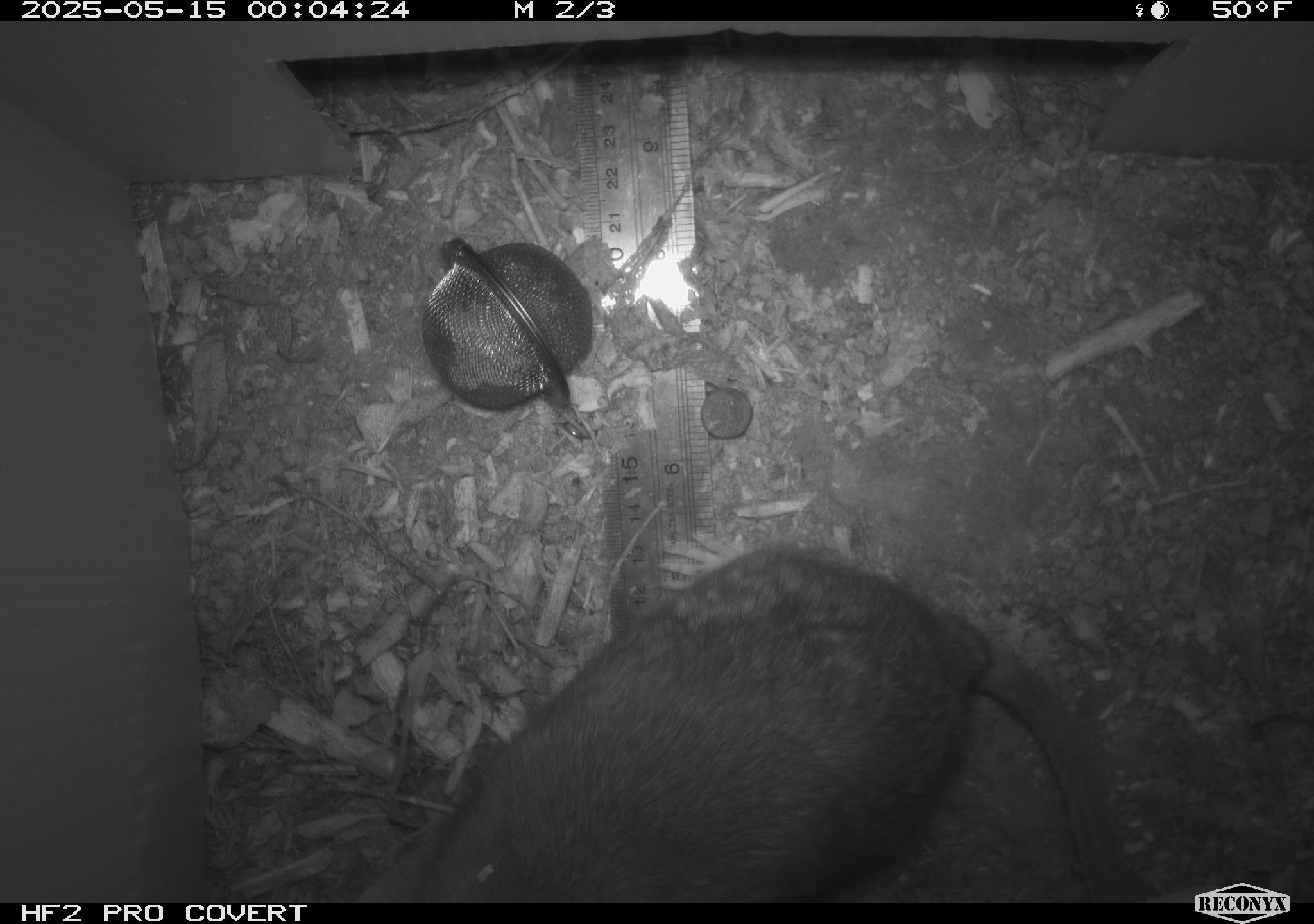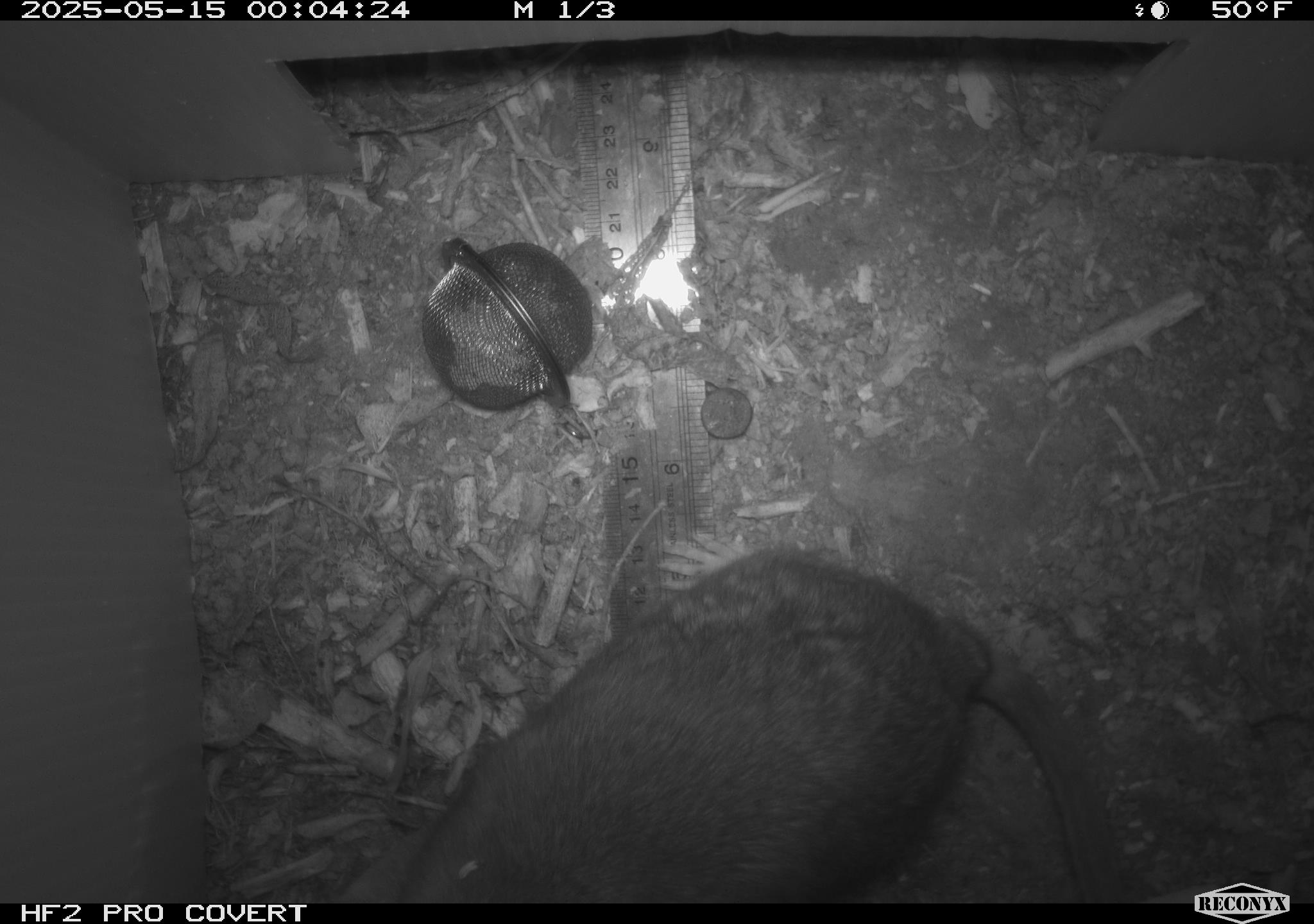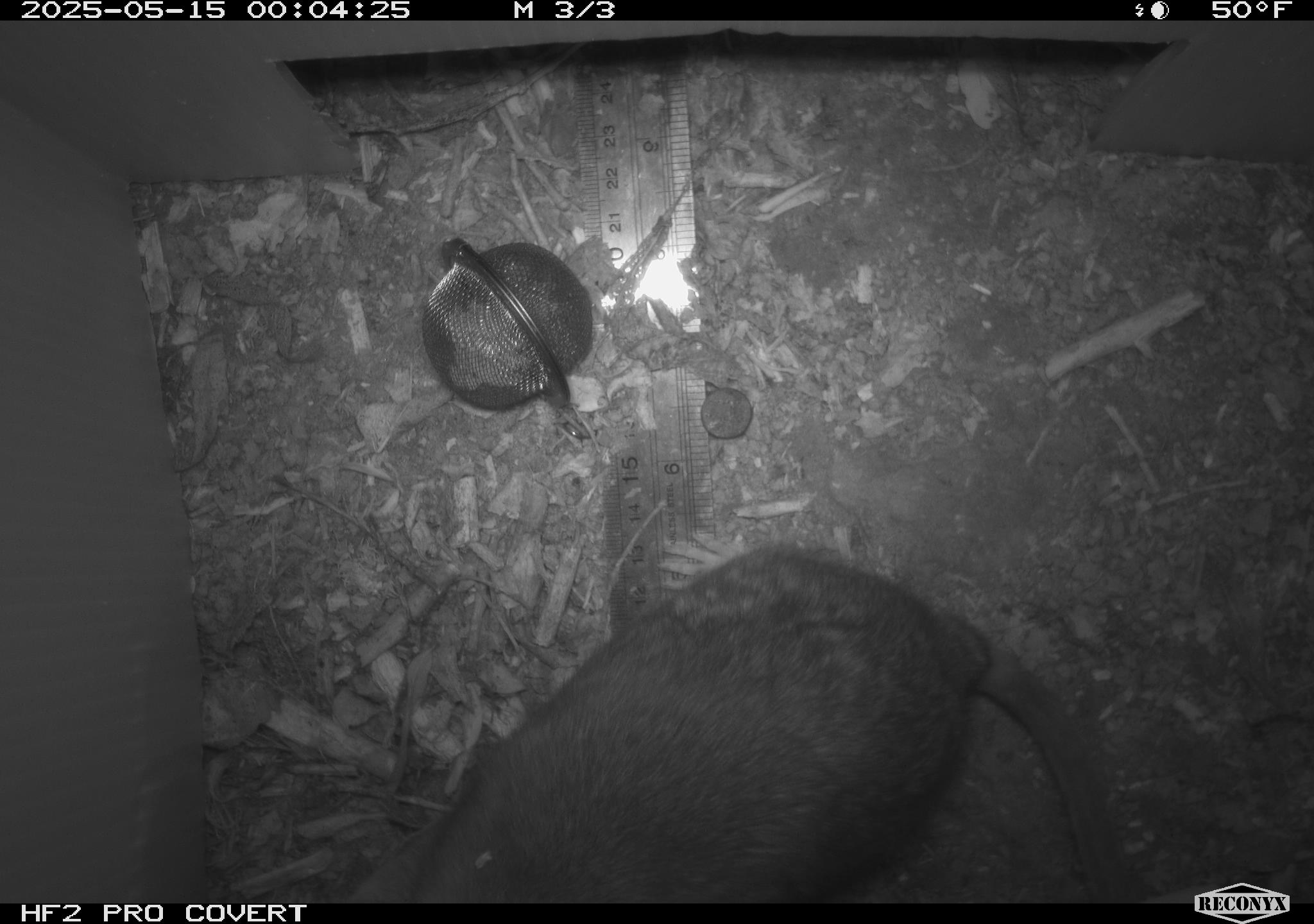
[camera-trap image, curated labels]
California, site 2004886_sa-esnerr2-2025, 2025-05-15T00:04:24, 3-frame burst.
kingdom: Animalia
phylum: Chordata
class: Mammalia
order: Rodentia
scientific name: Rodentia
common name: rodent